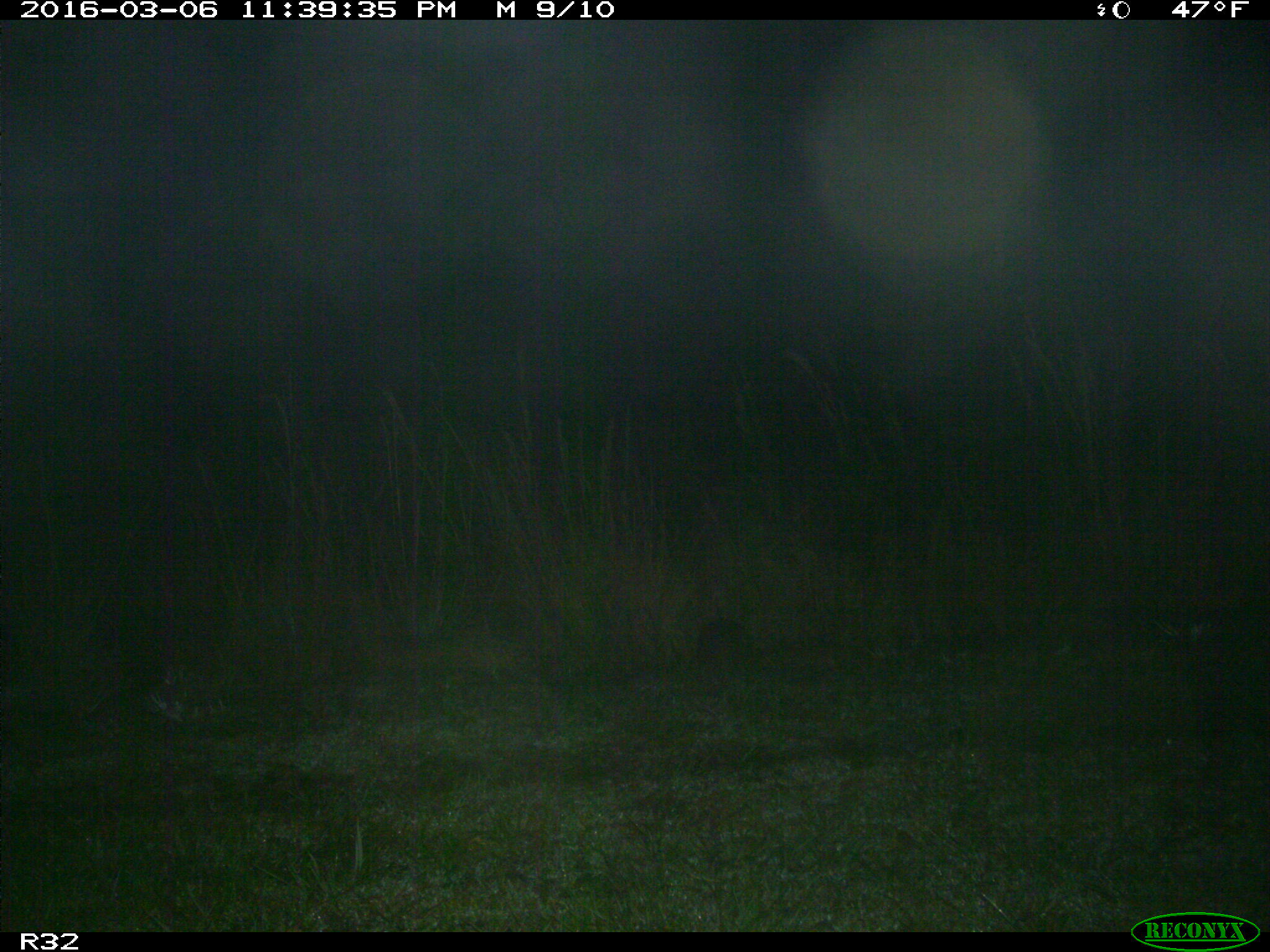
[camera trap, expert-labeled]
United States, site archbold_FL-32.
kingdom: Animalia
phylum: Chordata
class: Mammalia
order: Cingulata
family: Dasypodidae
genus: Dasypus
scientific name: Dasypus novemcinctus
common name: nine-banded armadillo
Dasypus novemcinctus (nine-banded armadillo).